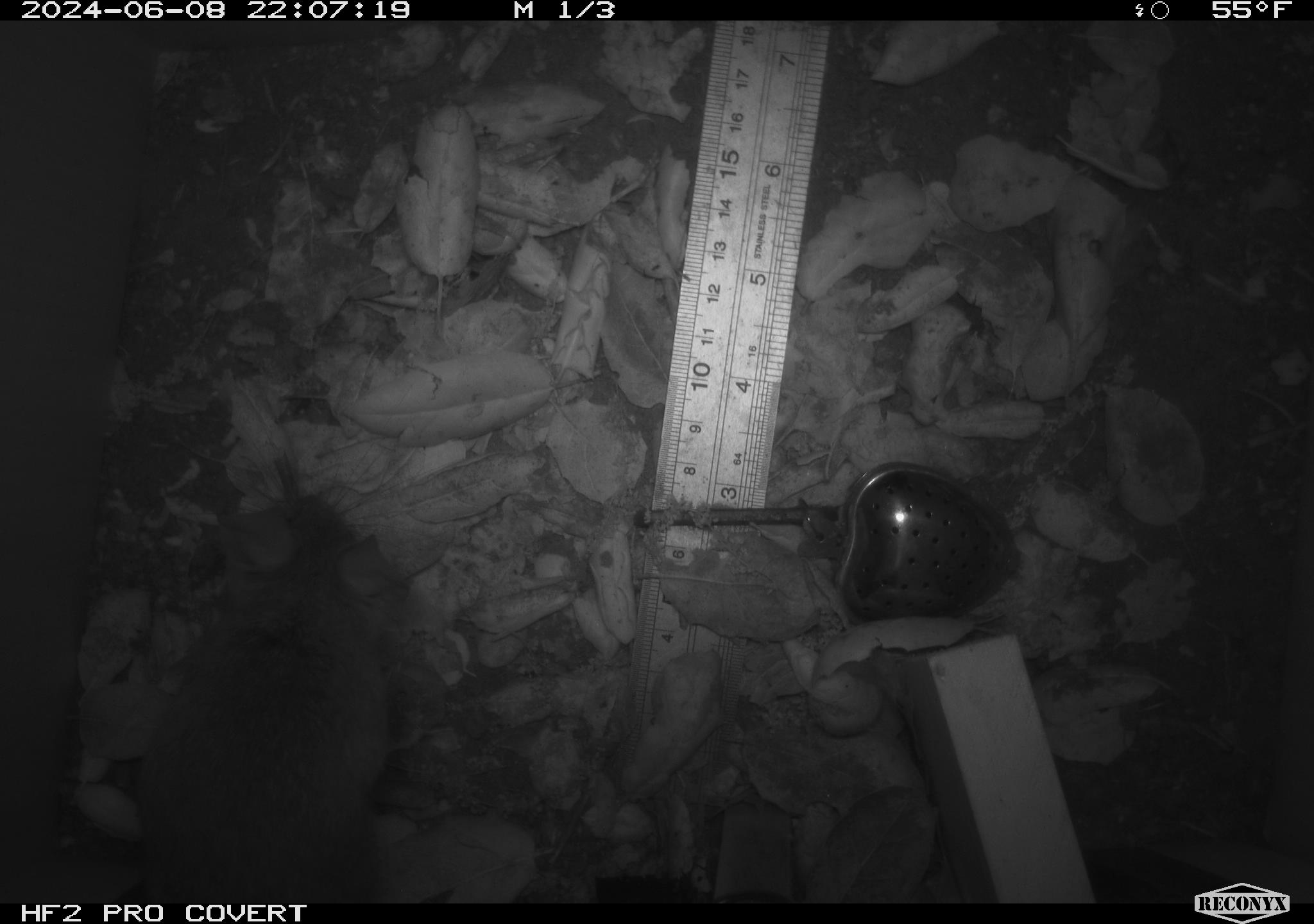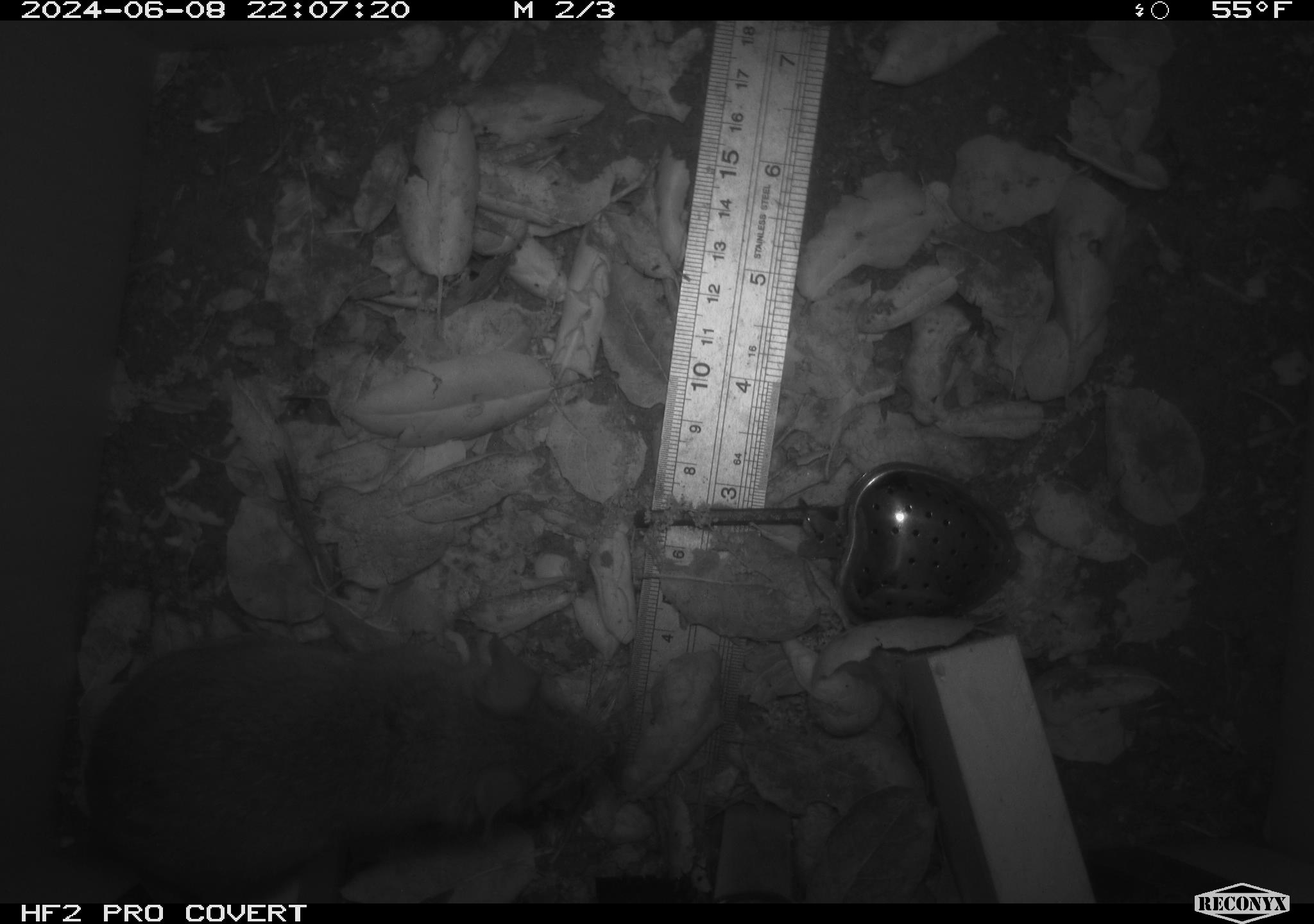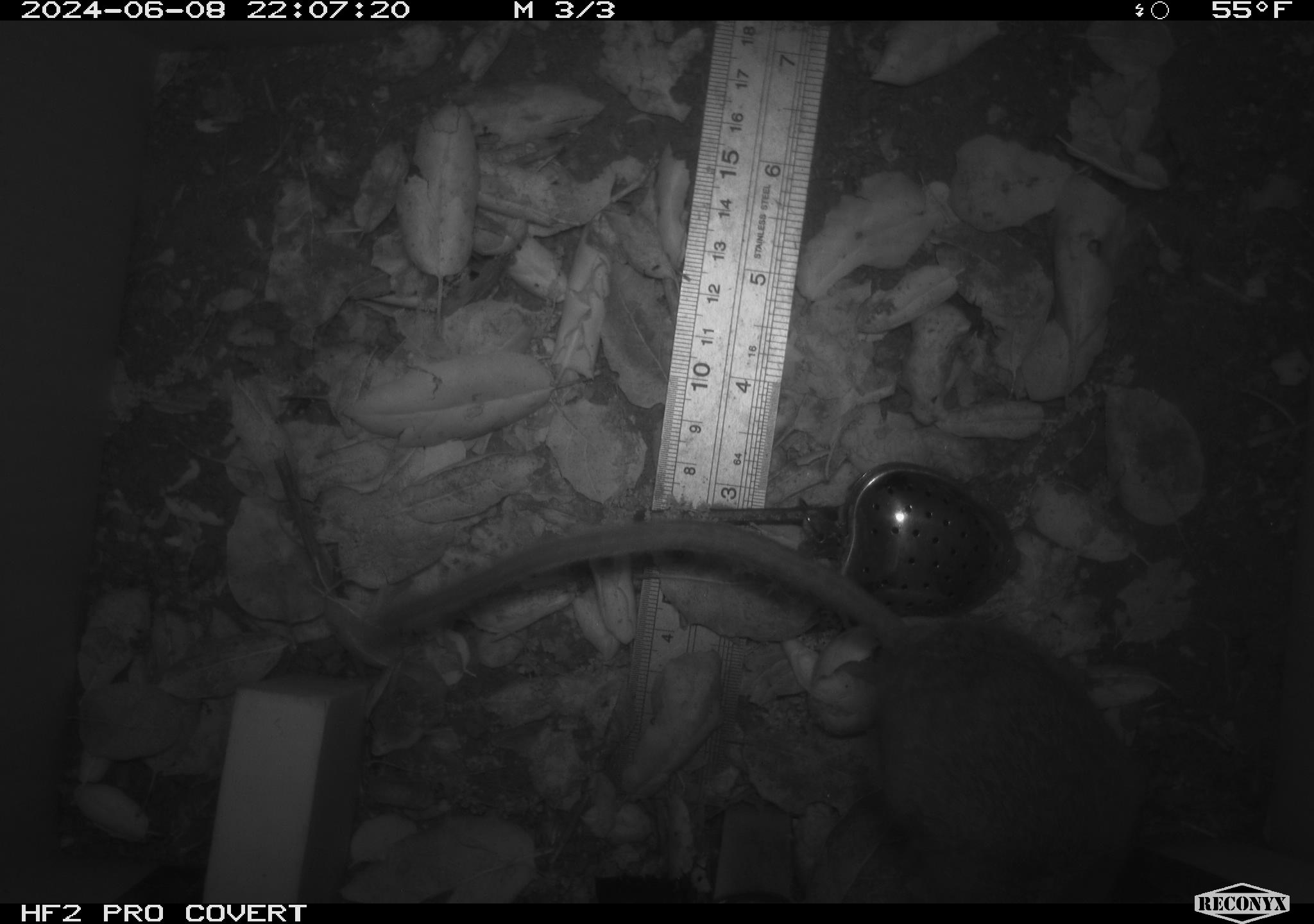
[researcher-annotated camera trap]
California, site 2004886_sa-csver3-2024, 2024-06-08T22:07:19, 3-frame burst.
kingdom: Animalia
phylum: Chordata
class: Mammalia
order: Rodentia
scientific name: Rodentia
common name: rodent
Rodent (Rodentia).